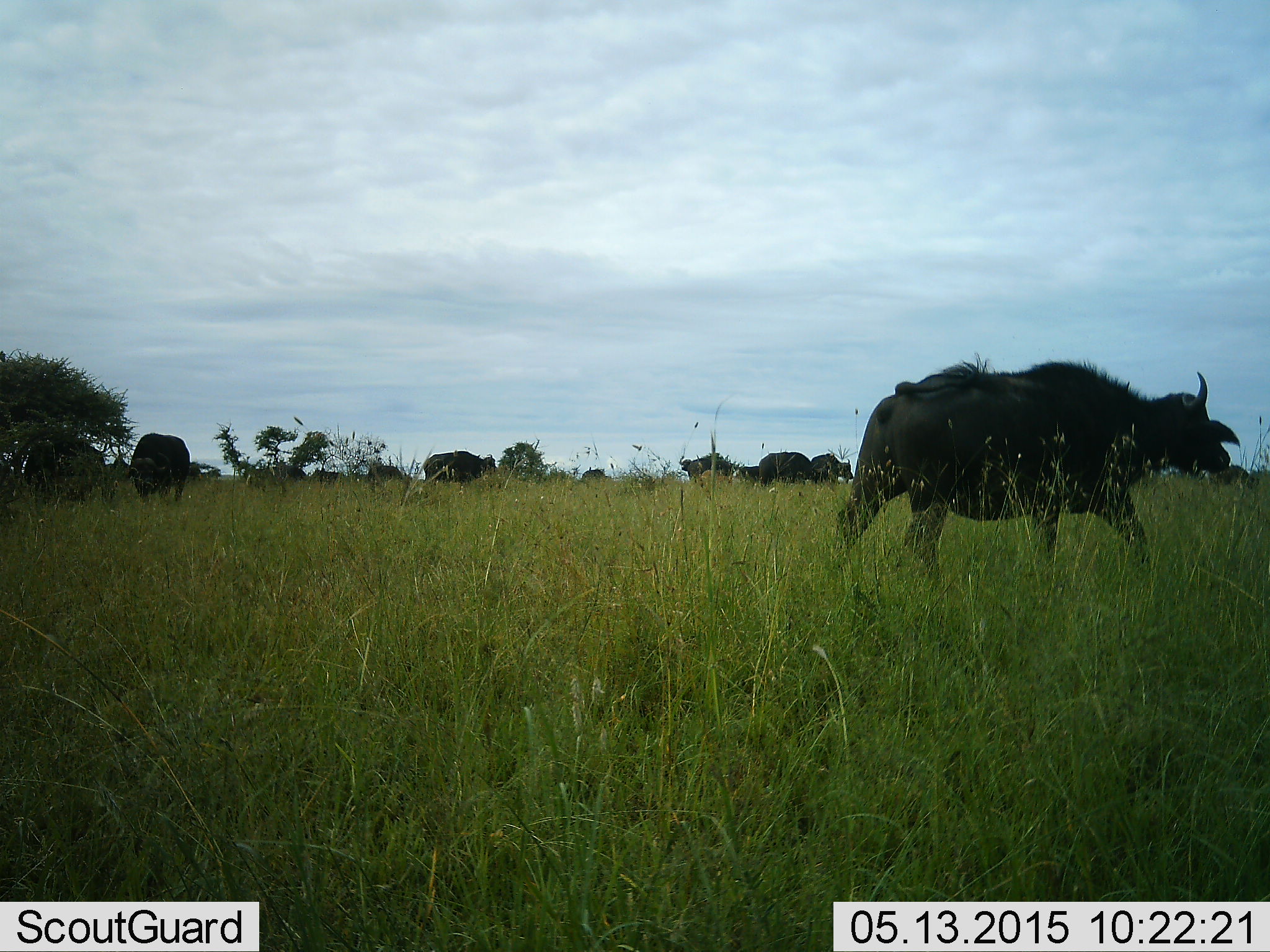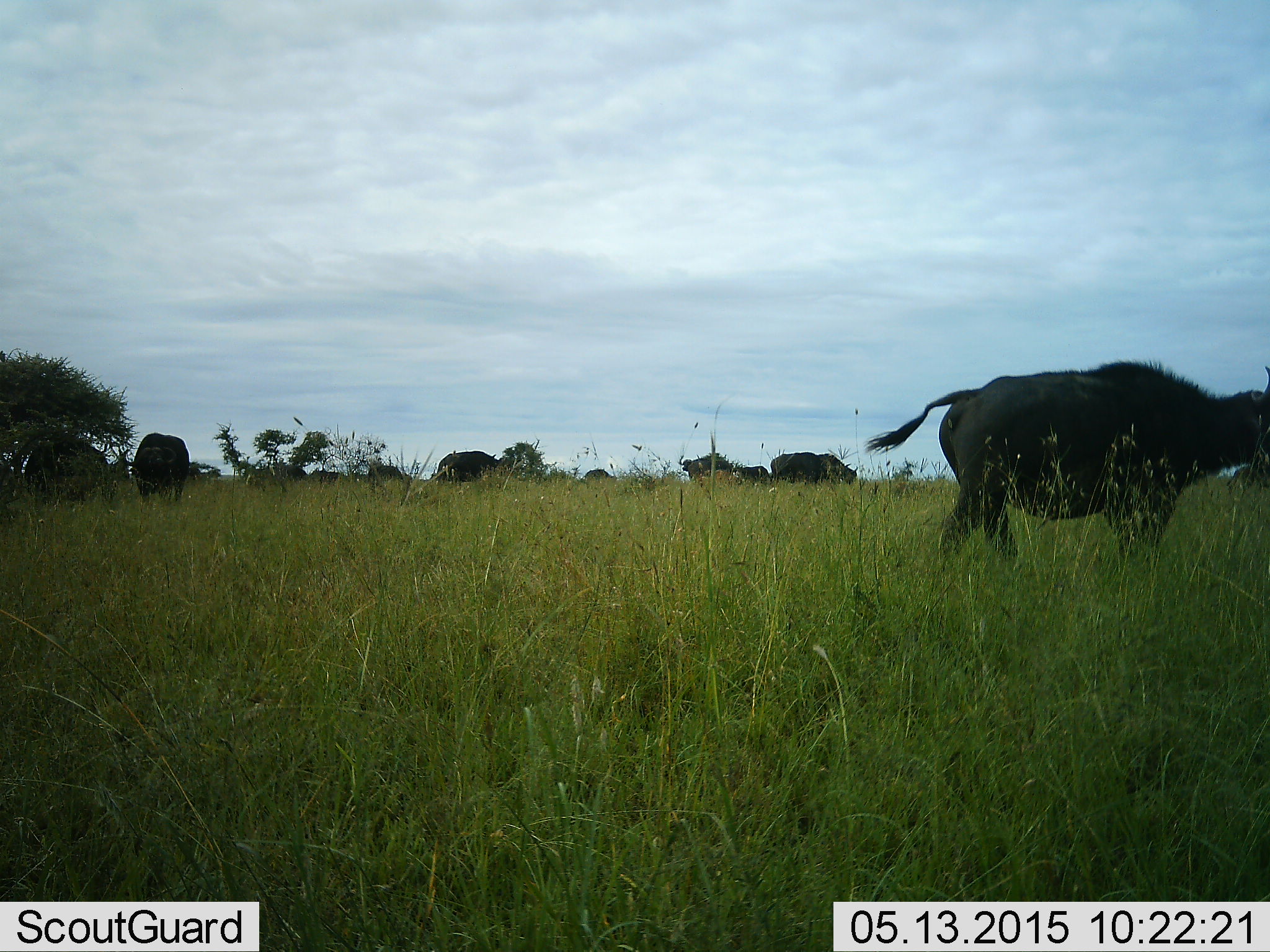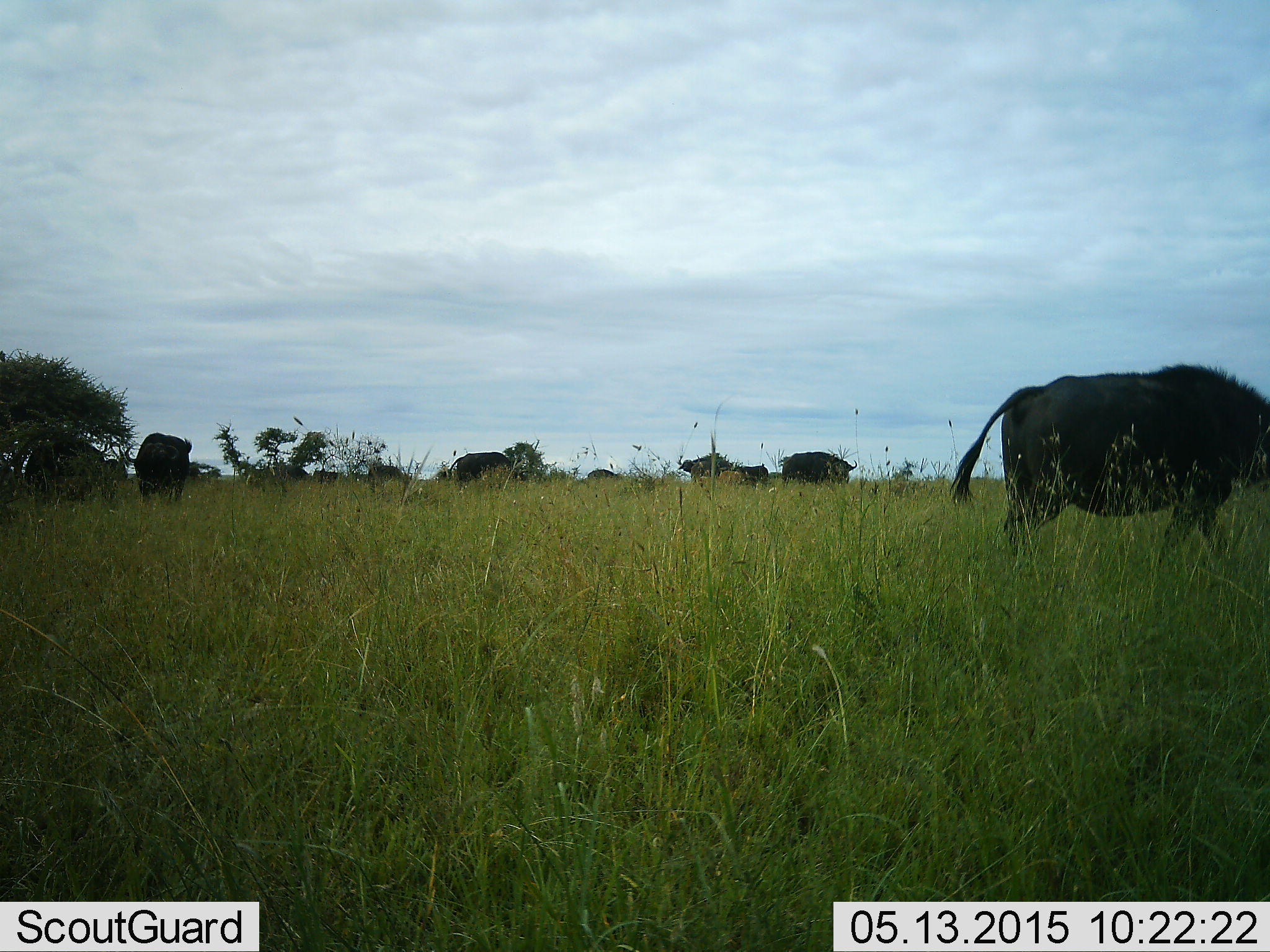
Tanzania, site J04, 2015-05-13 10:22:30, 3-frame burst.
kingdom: Animalia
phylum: Chordata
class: Mammalia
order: Artiodactyla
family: Bovidae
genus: Syncerus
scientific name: Syncerus caffer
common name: cape buffalo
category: buffalo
Buffalo (cape buffalo) (Syncerus caffer), count 10. Behavior (volunteer vote fractions): standing 60%, resting 0%, moving 80%, interacting 0%. Young present (vote fraction): 0%. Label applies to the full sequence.